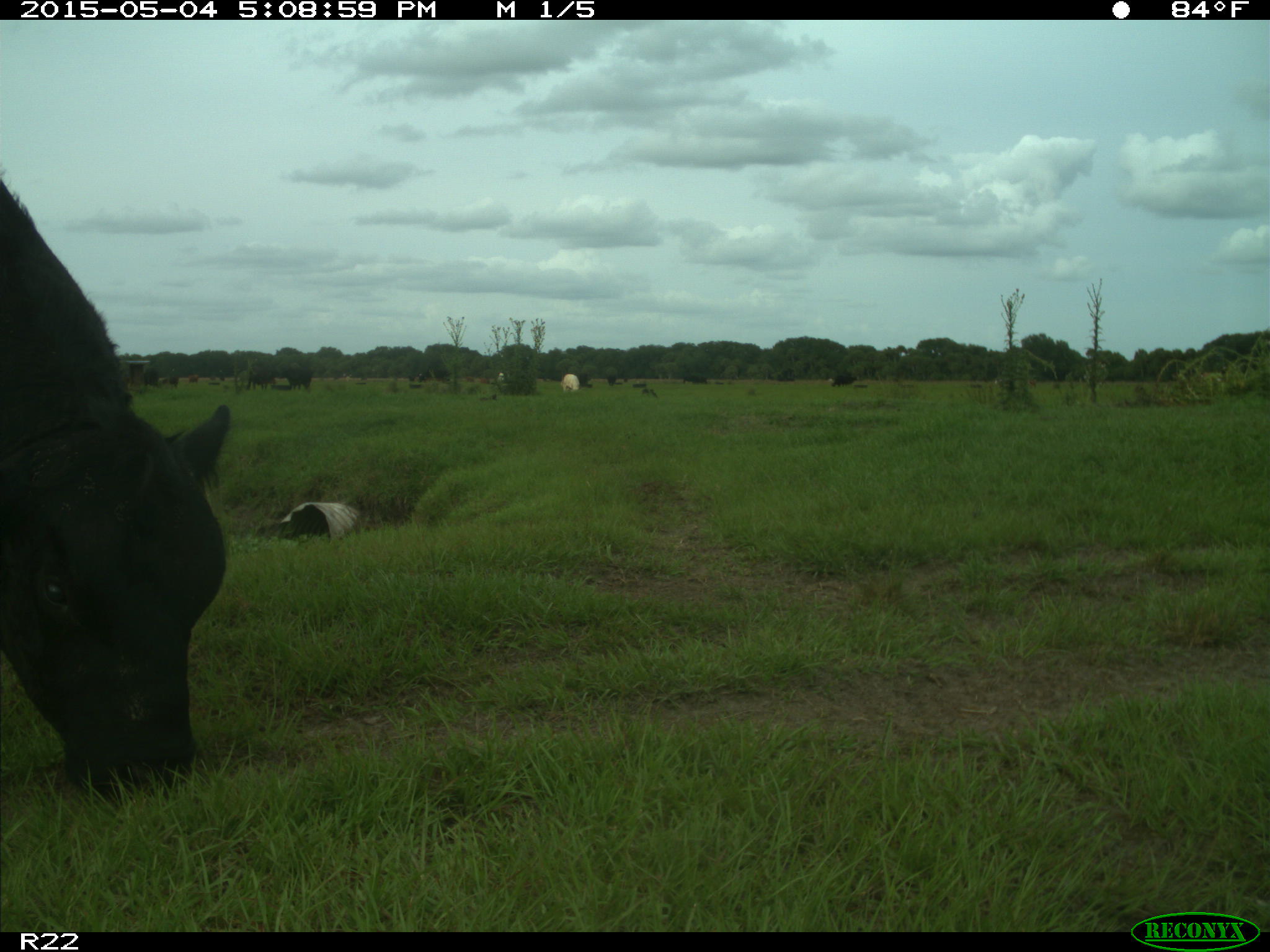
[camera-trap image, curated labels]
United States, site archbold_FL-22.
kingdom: Animalia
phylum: Chordata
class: Mammalia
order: Artiodactyla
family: Bovidae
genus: Bos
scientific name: Bos taurus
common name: domestic cow